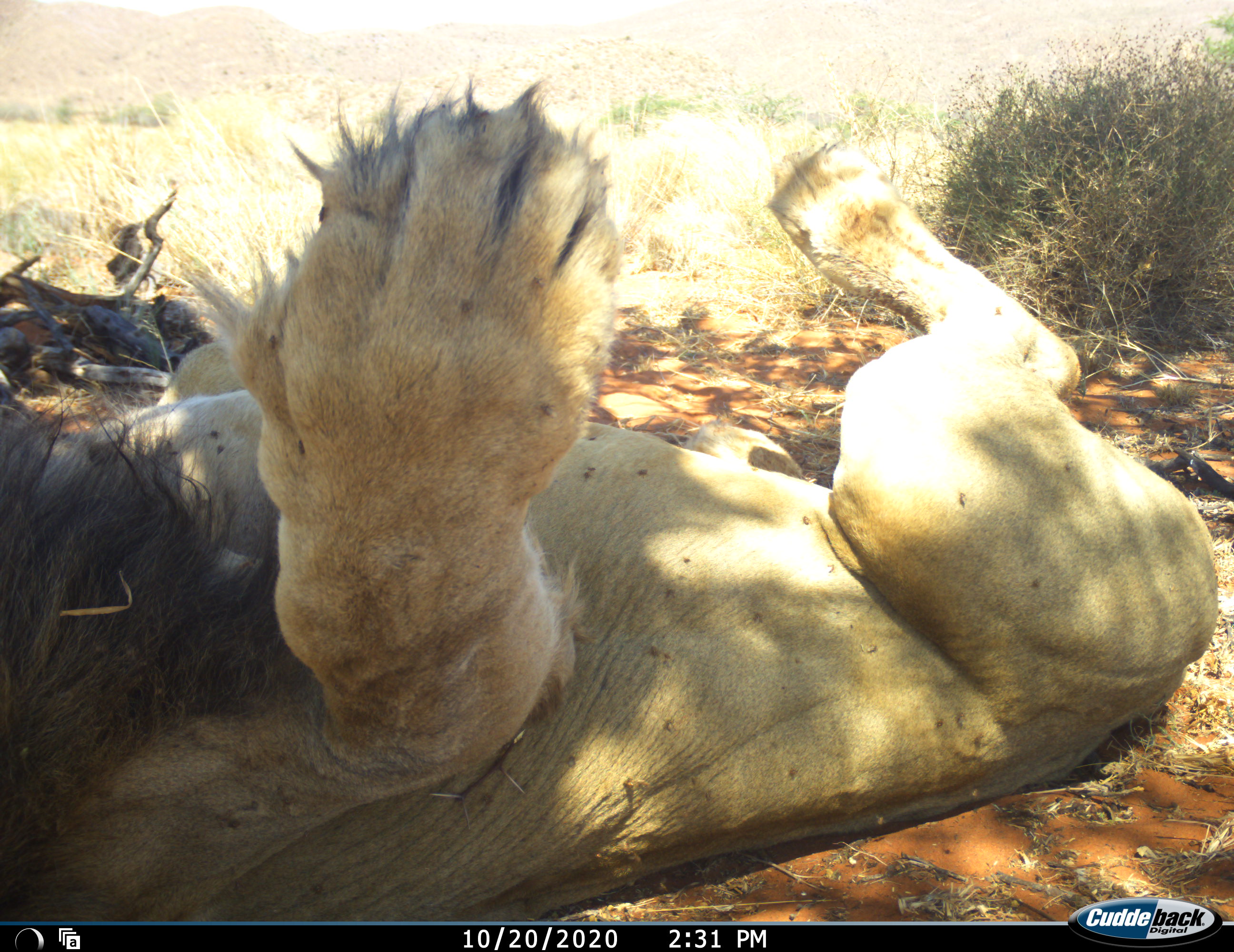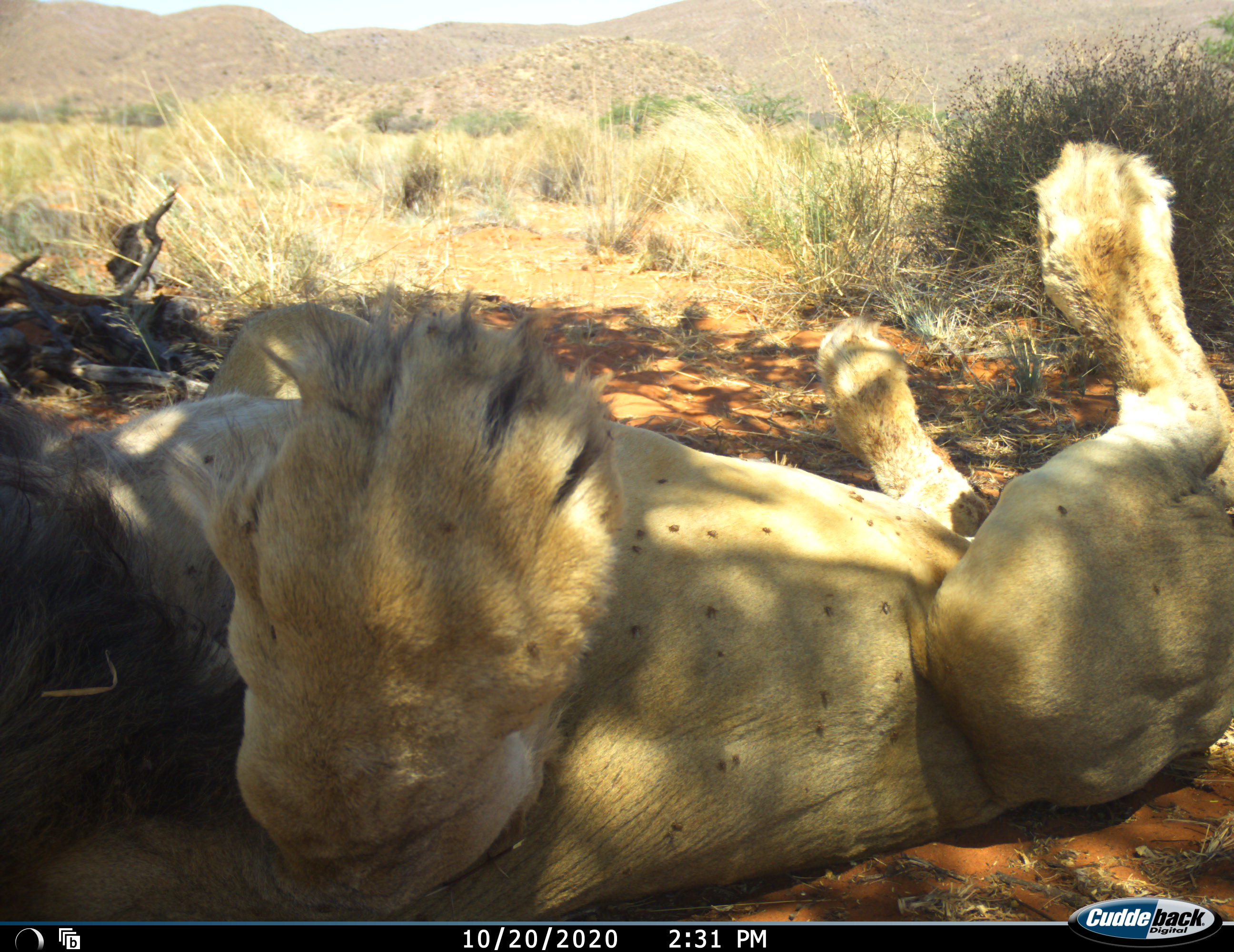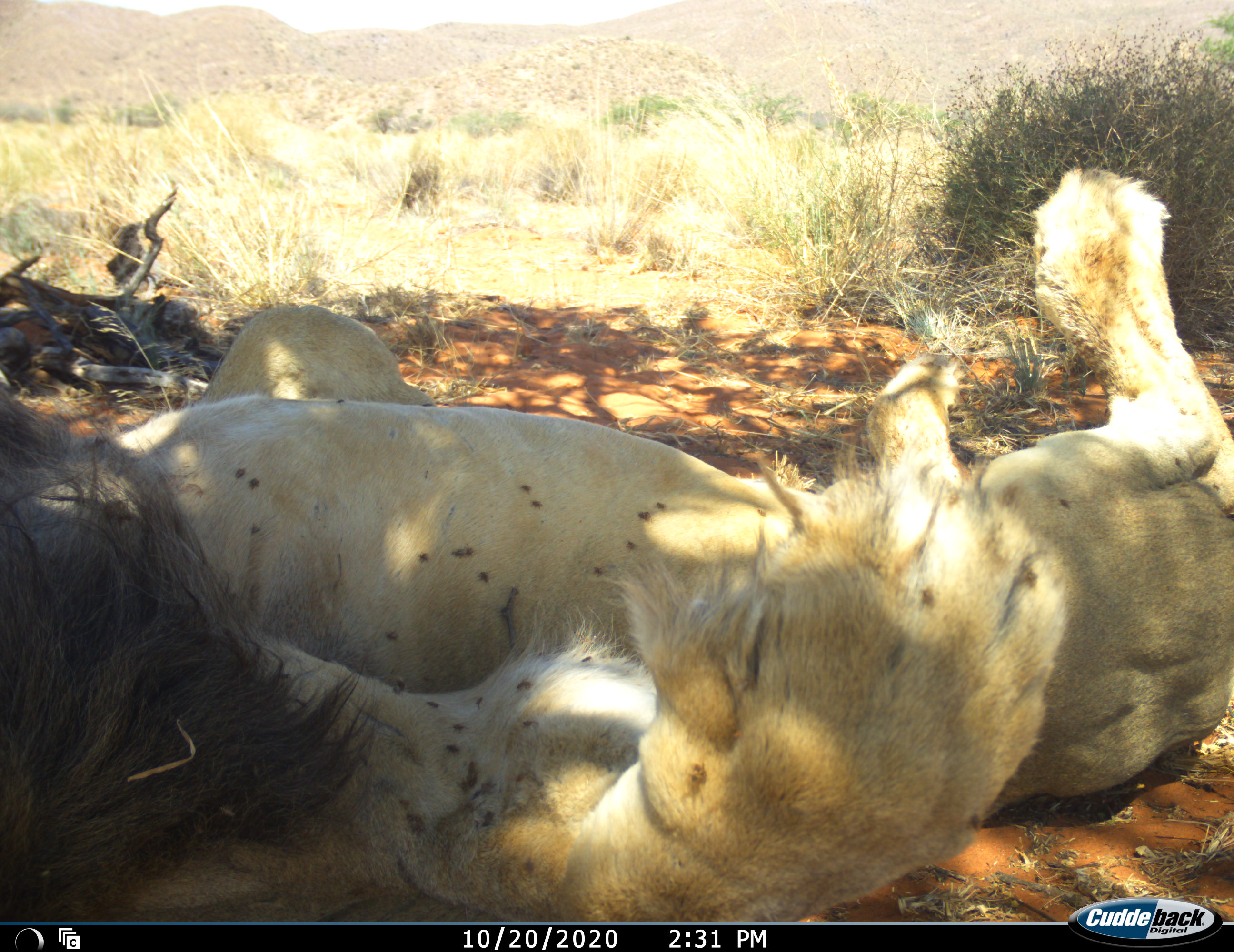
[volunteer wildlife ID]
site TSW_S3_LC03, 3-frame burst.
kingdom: Animalia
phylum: Chordata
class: Mammalia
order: Carnivora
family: Felidae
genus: Panthera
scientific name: Panthera leo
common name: lion male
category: lionmale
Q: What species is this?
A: Lionmale (lion male) (Panthera leo).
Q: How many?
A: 1.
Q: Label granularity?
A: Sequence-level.